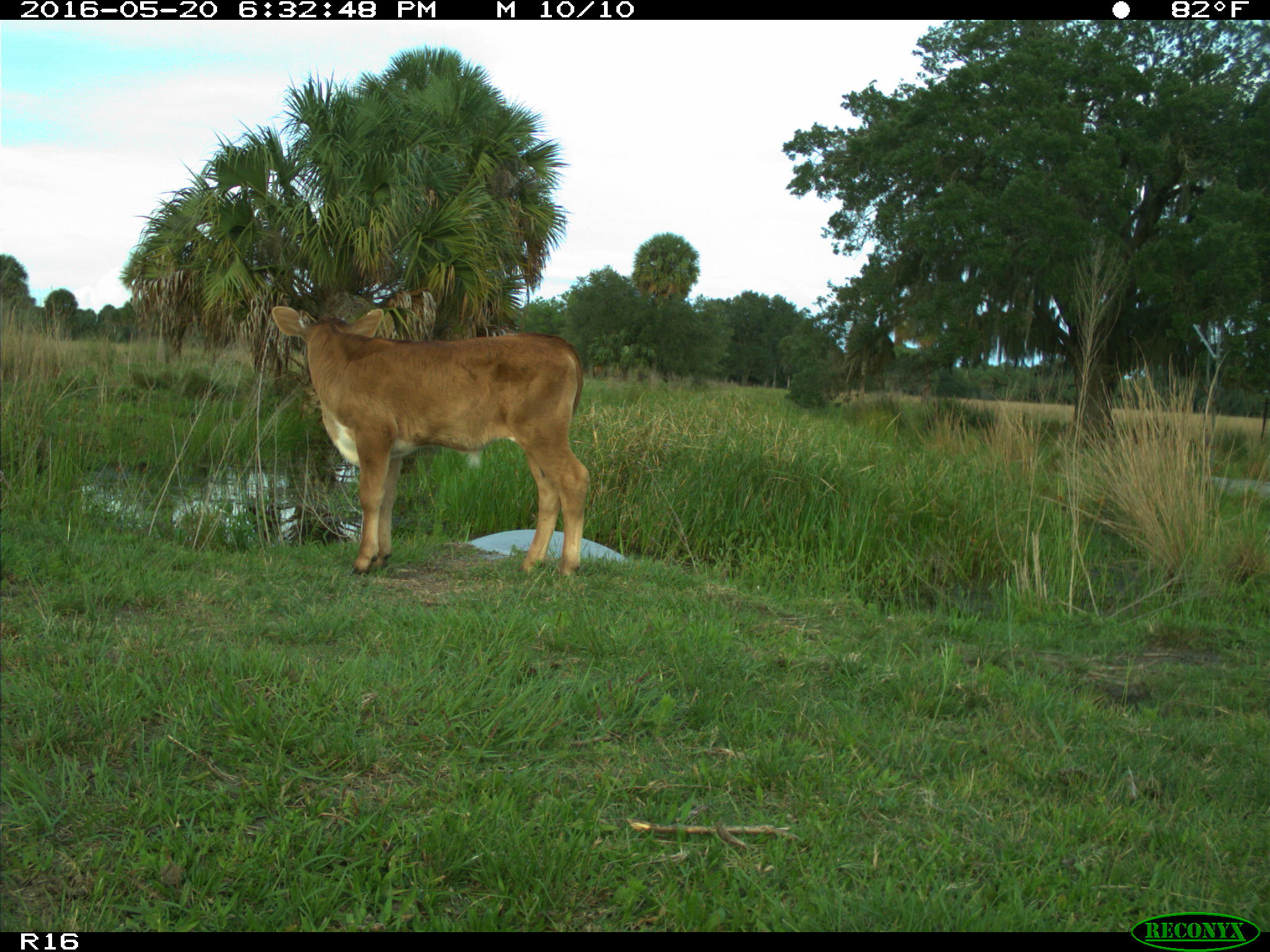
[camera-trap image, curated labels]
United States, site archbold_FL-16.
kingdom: Animalia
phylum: Chordata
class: Mammalia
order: Artiodactyla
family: Bovidae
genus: Bos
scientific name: Bos taurus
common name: domestic cow